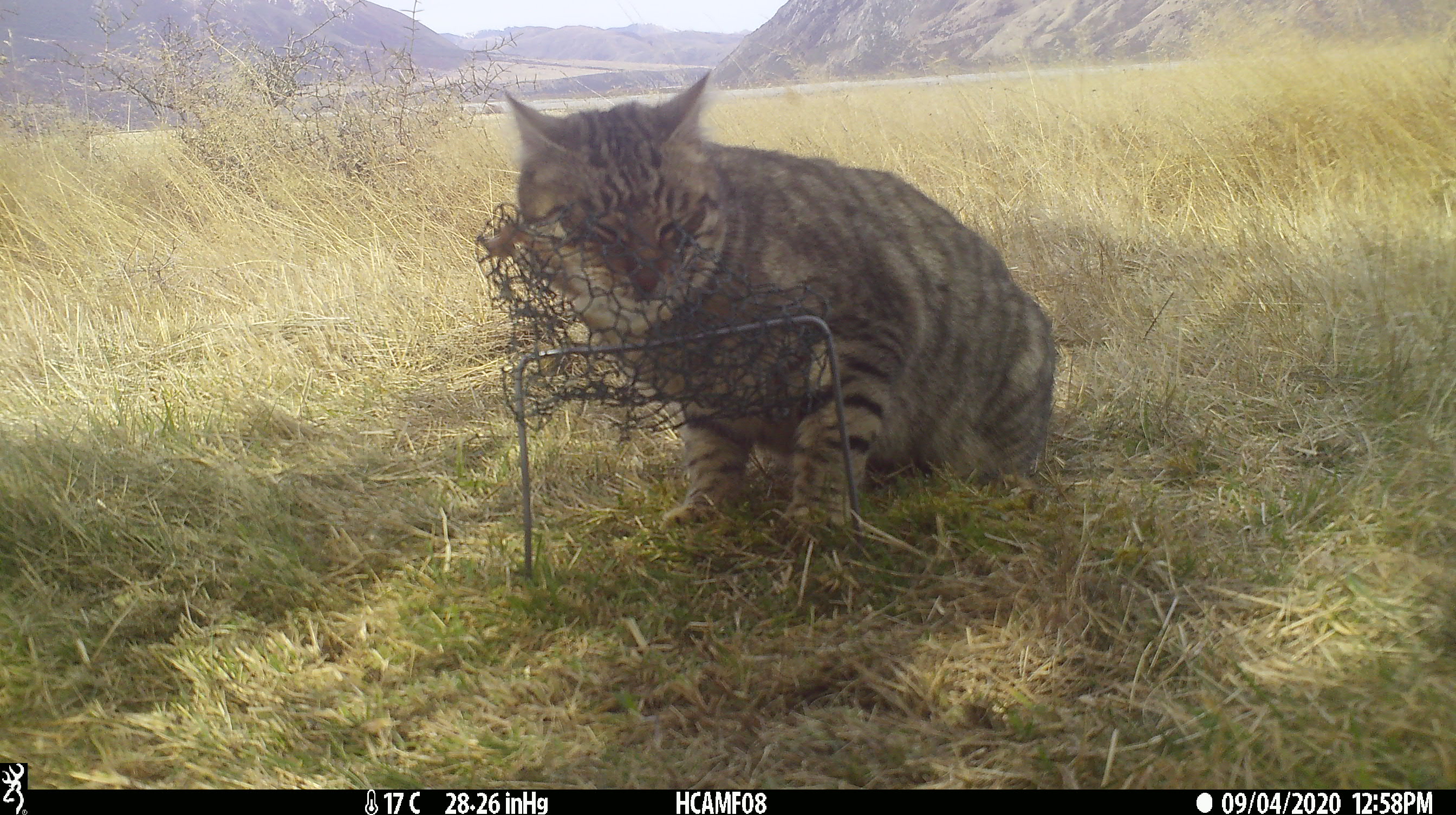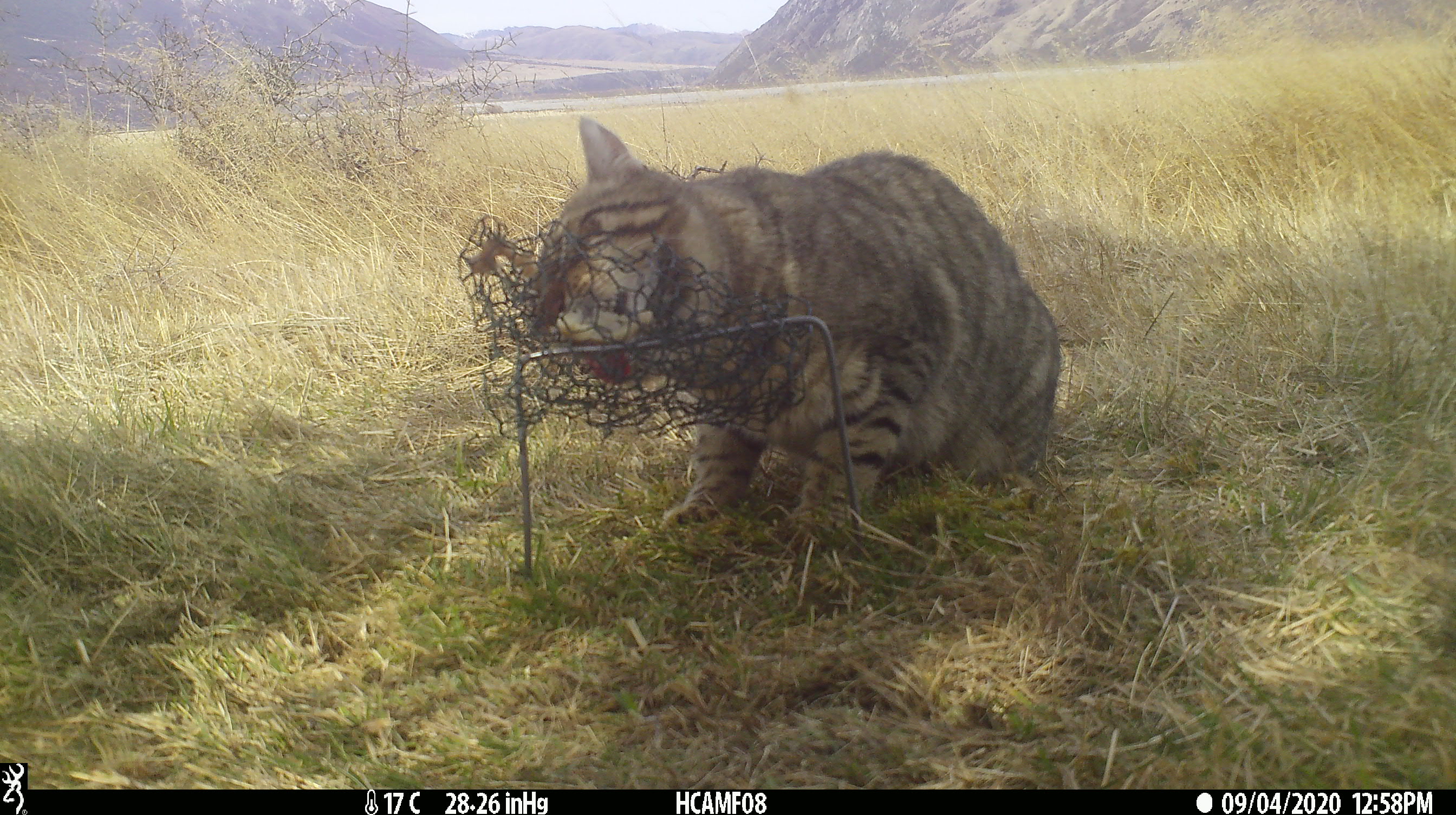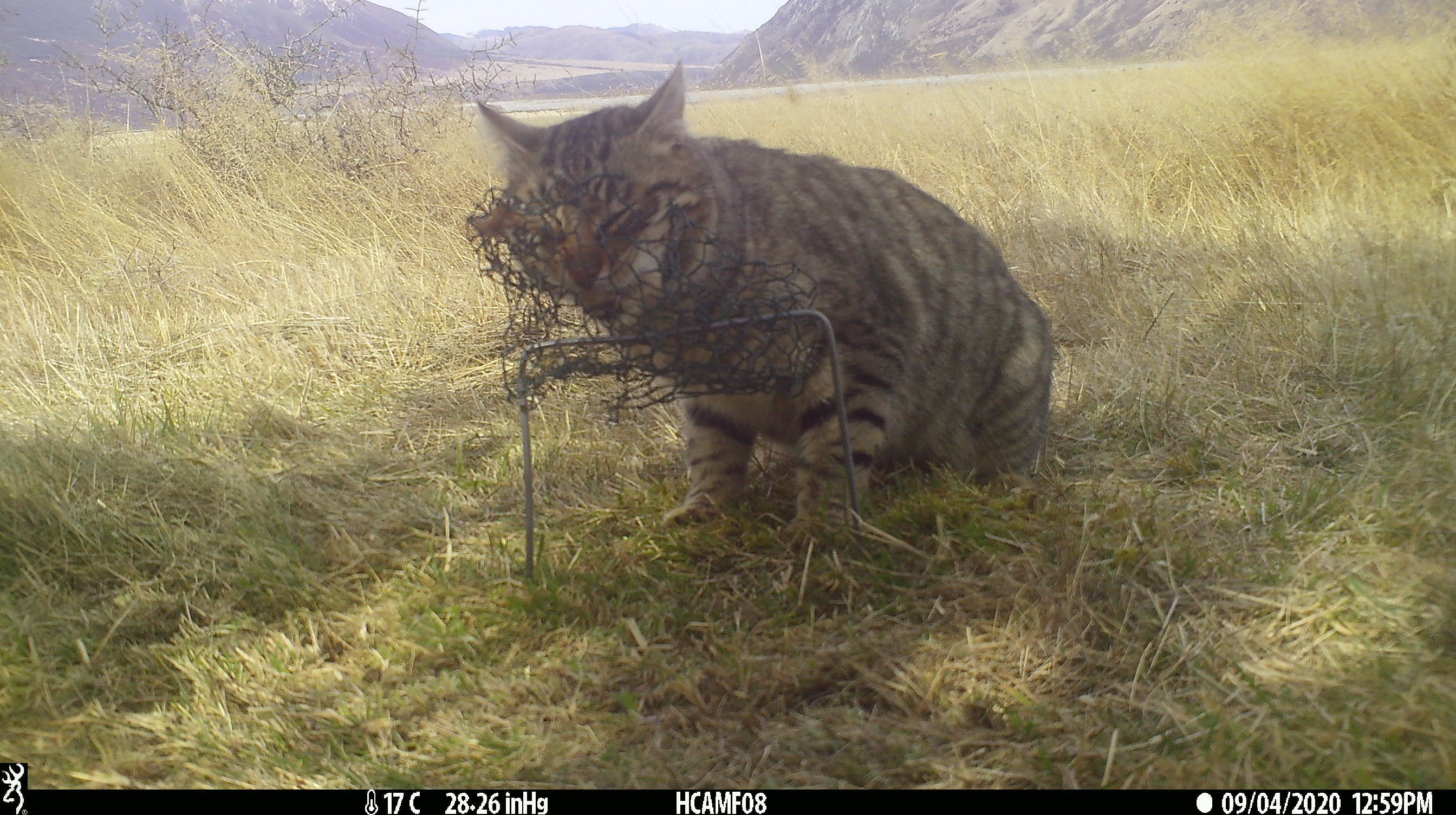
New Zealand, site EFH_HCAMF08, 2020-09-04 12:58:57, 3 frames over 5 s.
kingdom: Animalia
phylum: Chordata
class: Mammalia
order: Carnivora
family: Felidae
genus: Felis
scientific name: Felis catus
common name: domestic cat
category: cat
Cat (domestic cat) (Felis catus).